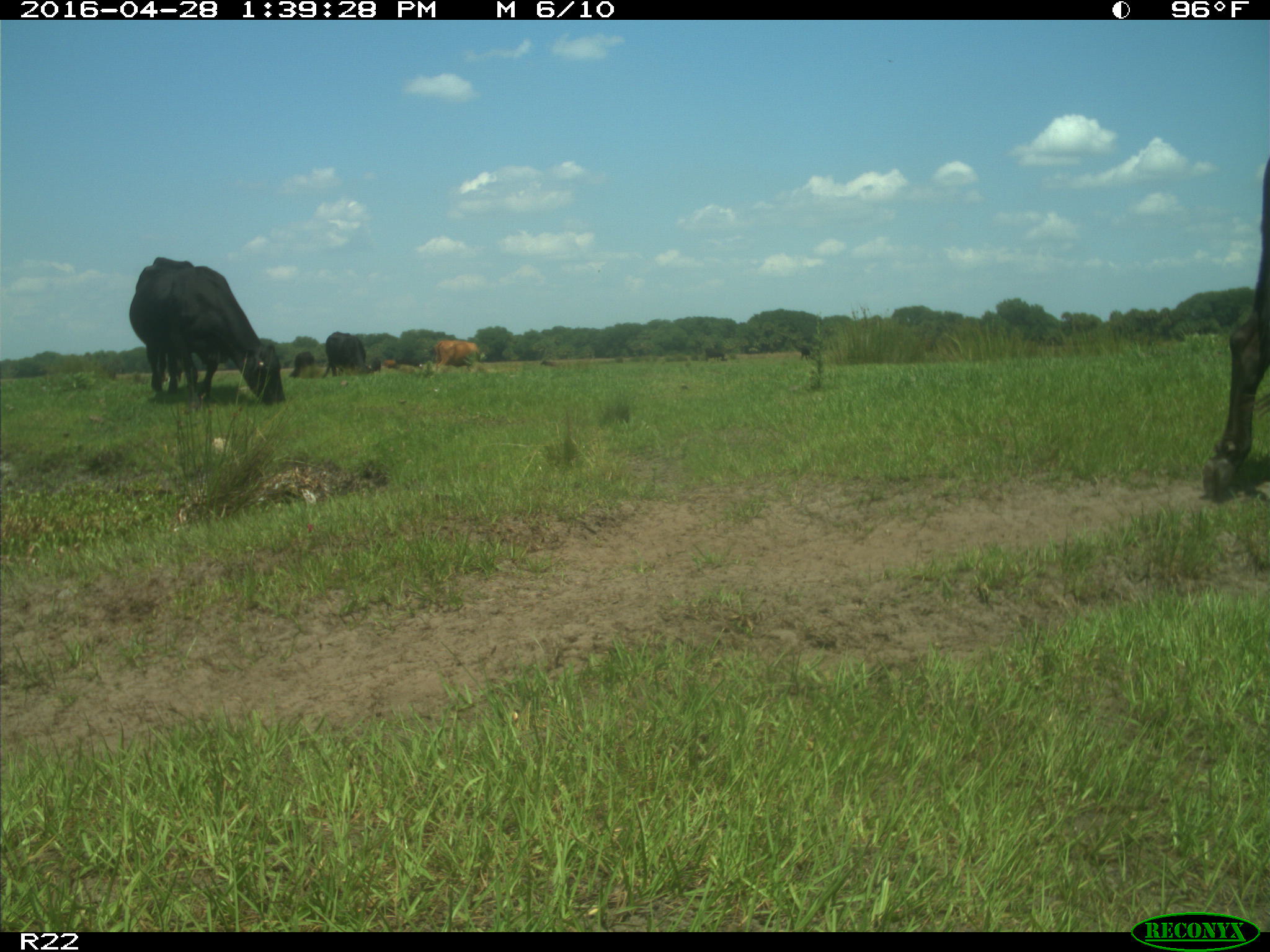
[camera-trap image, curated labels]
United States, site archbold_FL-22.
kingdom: Animalia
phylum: Chordata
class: Mammalia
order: Artiodactyla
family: Bovidae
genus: Bos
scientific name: Bos taurus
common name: domestic cow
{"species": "Bos taurus (domestic cow)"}